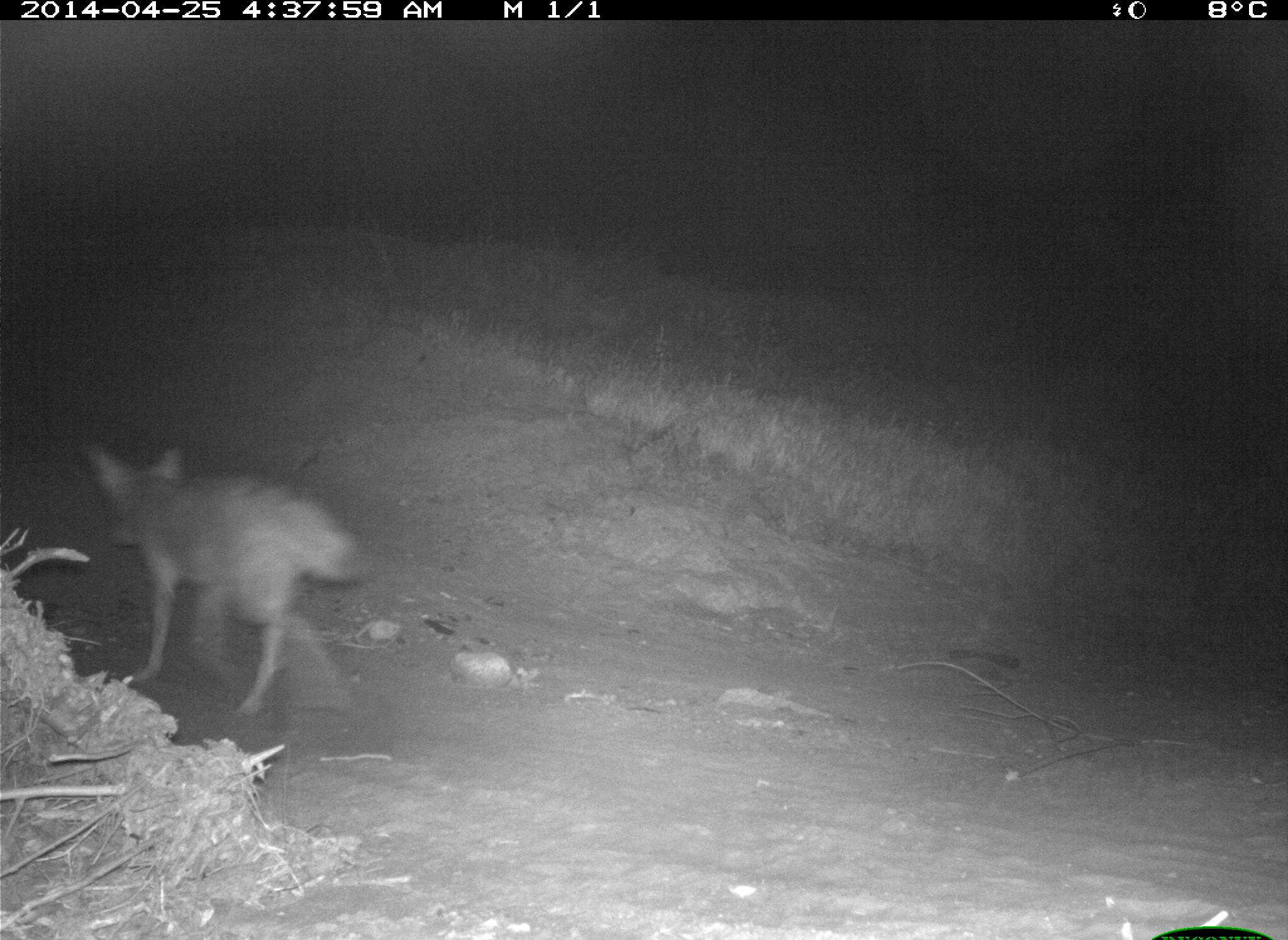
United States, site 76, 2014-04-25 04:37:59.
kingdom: Animalia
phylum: Chordata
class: Mammalia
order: Carnivora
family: Canidae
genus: Canis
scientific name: Canis latrans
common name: coyote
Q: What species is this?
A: Coyote (Canis latrans).